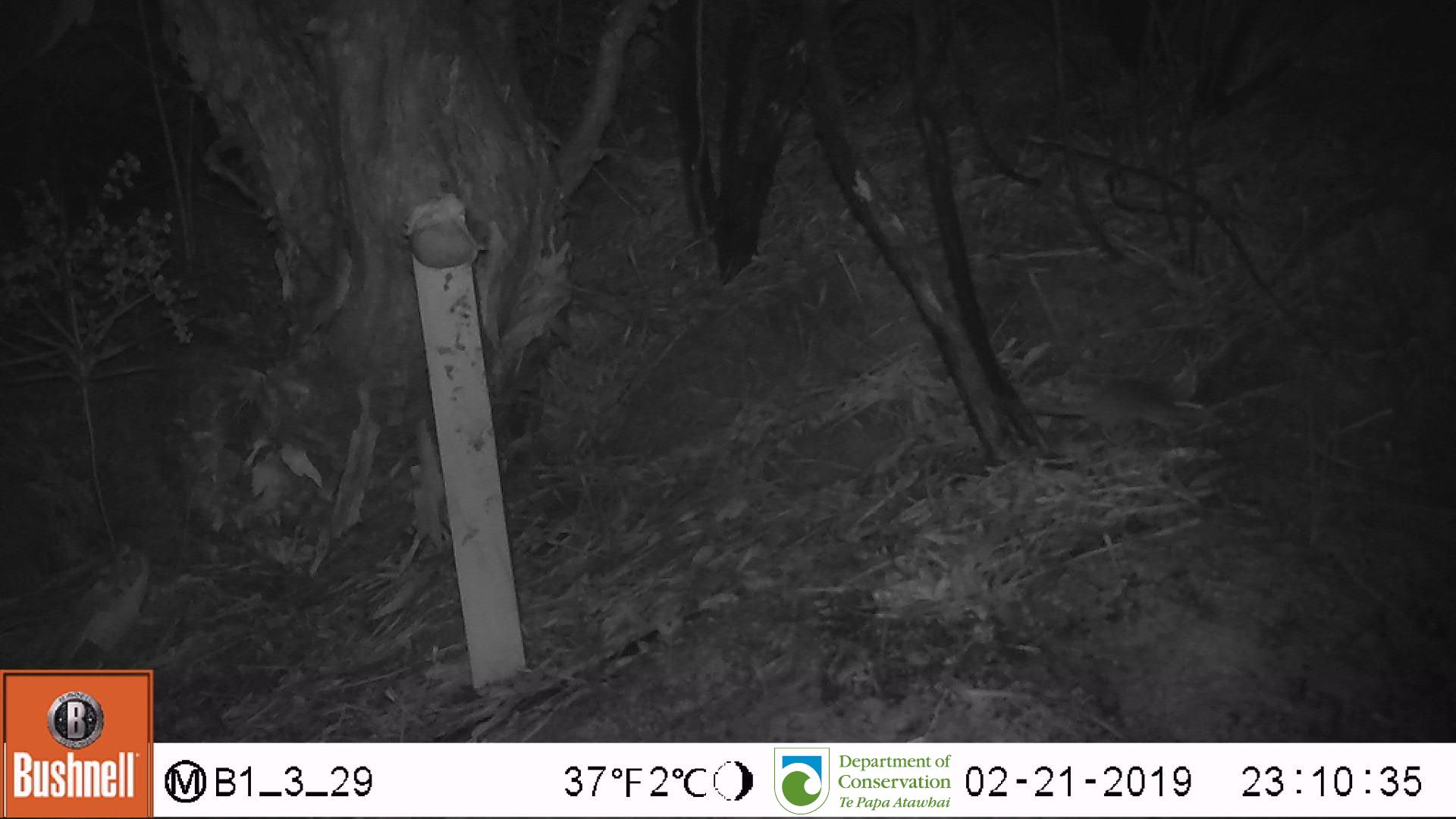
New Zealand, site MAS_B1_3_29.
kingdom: Animalia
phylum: Chordata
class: Mammalia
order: Rodentia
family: Muridae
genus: Mus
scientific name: Mus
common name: mouse